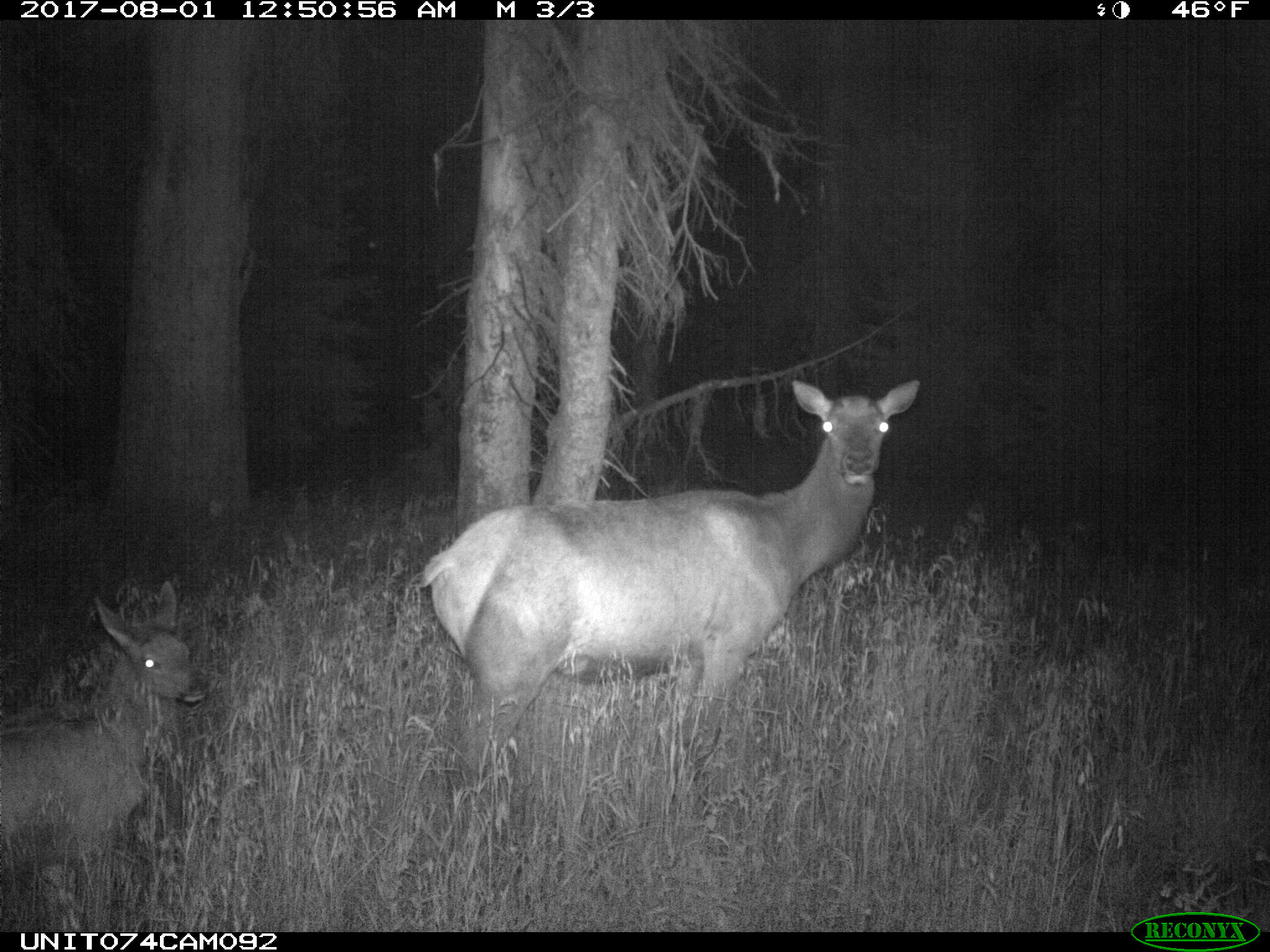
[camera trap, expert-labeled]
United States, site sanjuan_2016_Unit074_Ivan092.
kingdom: Animalia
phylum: Chordata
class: Mammalia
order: Artiodactyla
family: Cervidae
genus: Cervus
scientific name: Cervus elaphus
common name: red deer